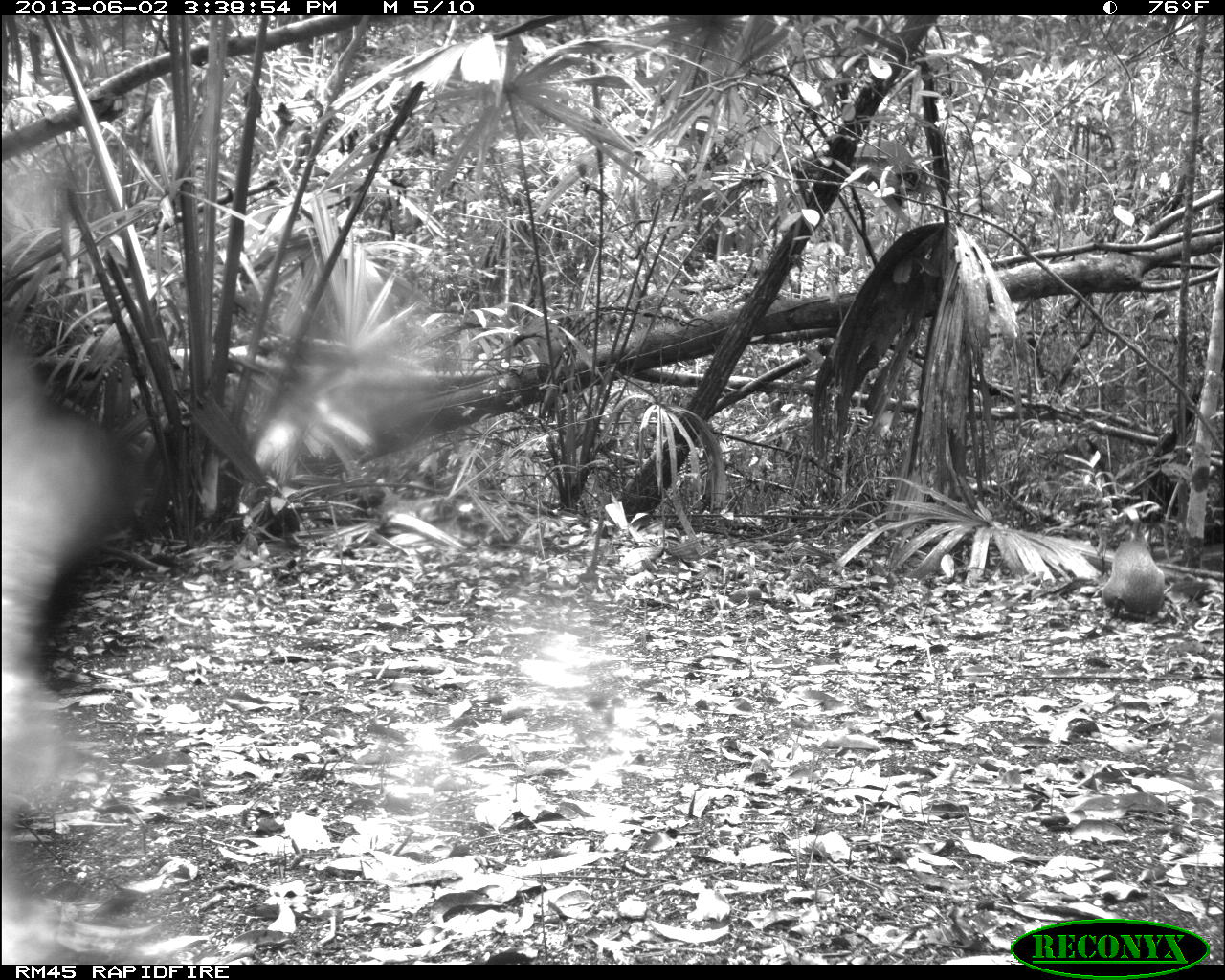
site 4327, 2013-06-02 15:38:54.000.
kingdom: Animalia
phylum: Chordata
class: Mammalia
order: Rodentia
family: Dasyproctidae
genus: Dasyprocta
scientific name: Dasyprocta punctata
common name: central american agouti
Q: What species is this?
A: Dasyprocta punctata (central american agouti).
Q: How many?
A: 1.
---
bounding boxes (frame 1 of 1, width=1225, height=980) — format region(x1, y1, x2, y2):
dasyprocta punctata: region(1102, 540, 1165, 622)